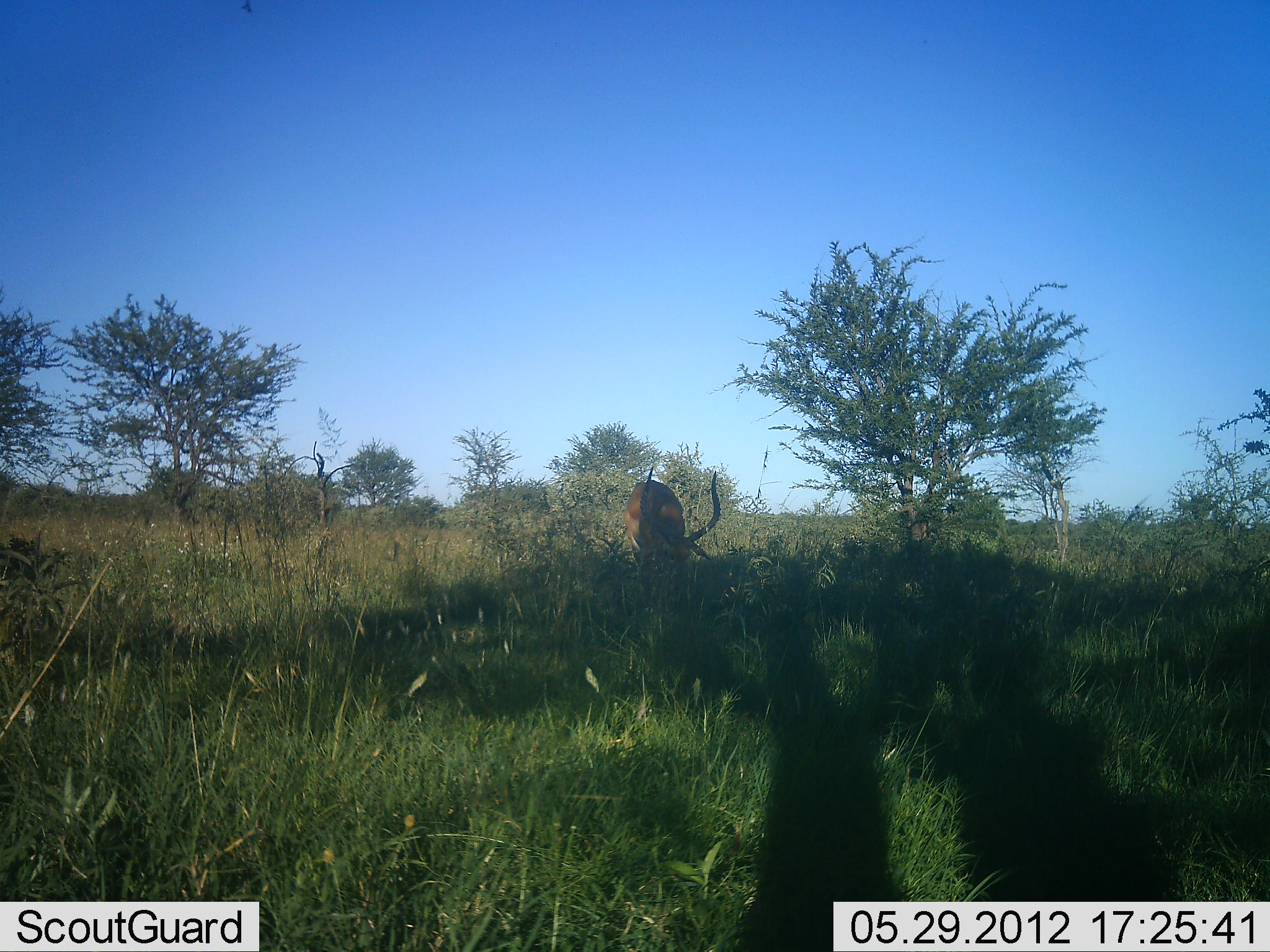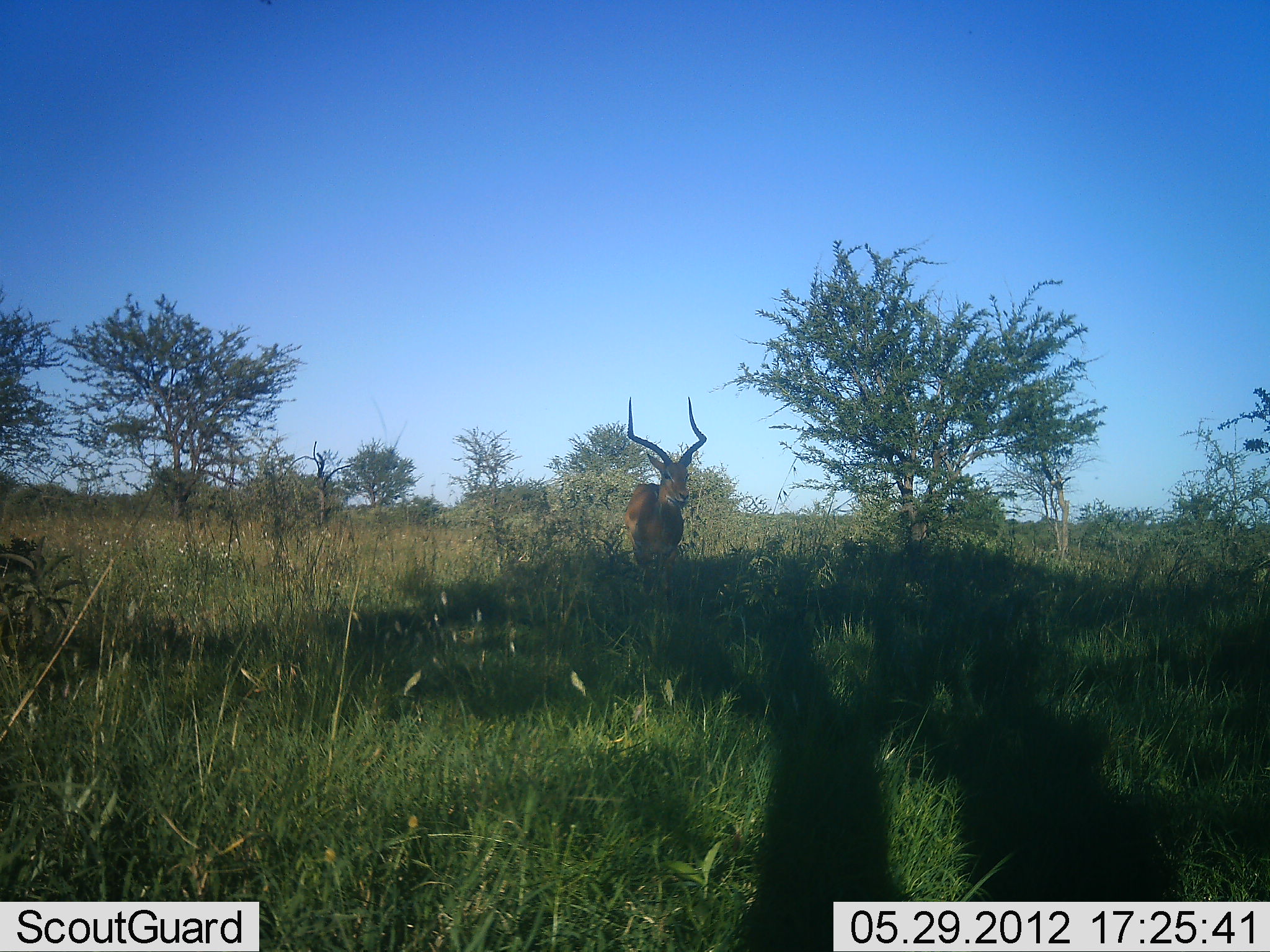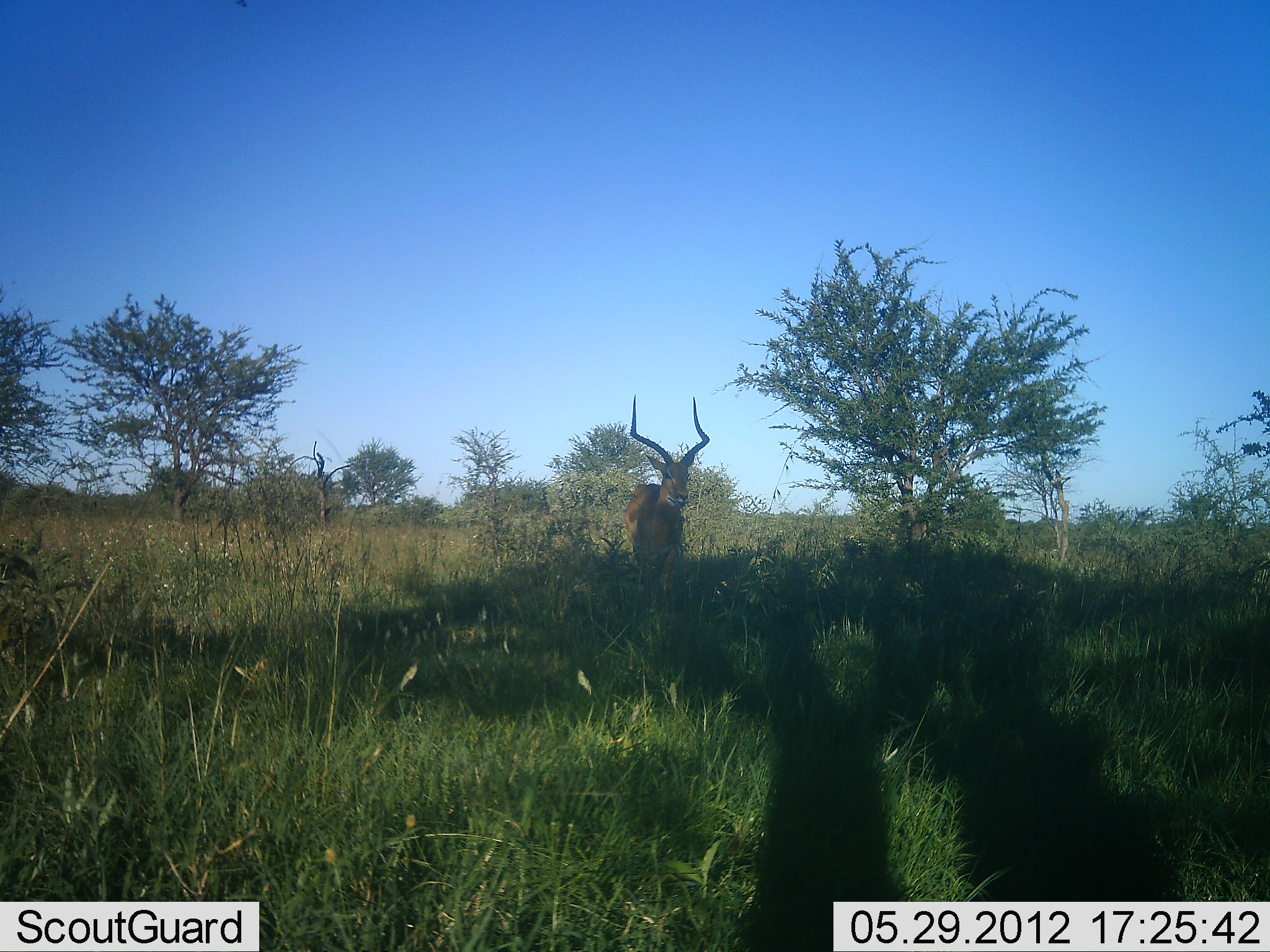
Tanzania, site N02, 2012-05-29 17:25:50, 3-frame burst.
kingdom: Animalia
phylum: Chordata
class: Mammalia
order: Artiodactyla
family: Bovidae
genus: Aepyceros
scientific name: Aepyceros melampus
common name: impala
Impala (Aepyceros melampus), count 1. Behavior (volunteer vote fractions): standing 50%, resting 0%, moving 0%, interacting 0%. Young present (vote fraction): 0%. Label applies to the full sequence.